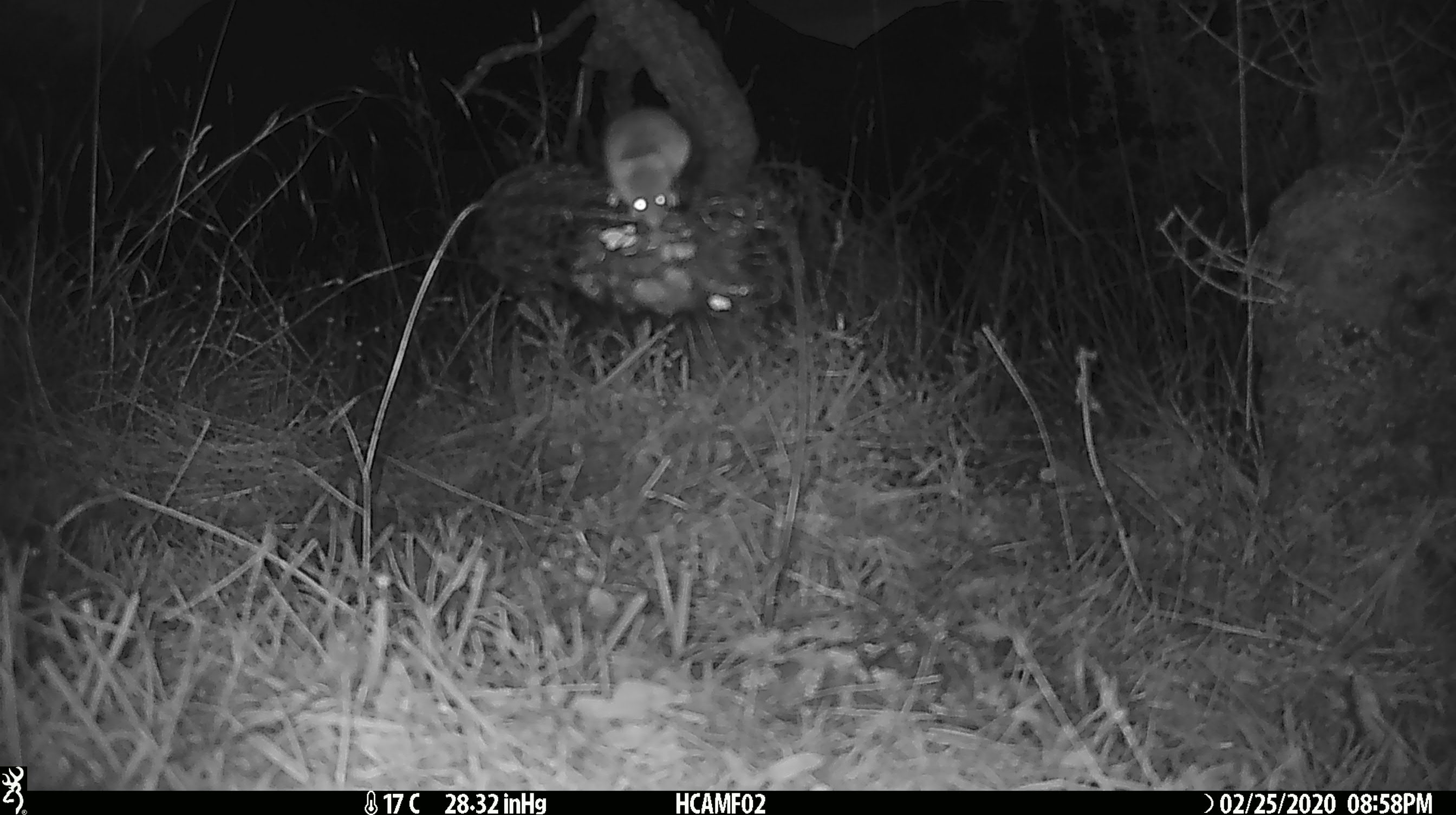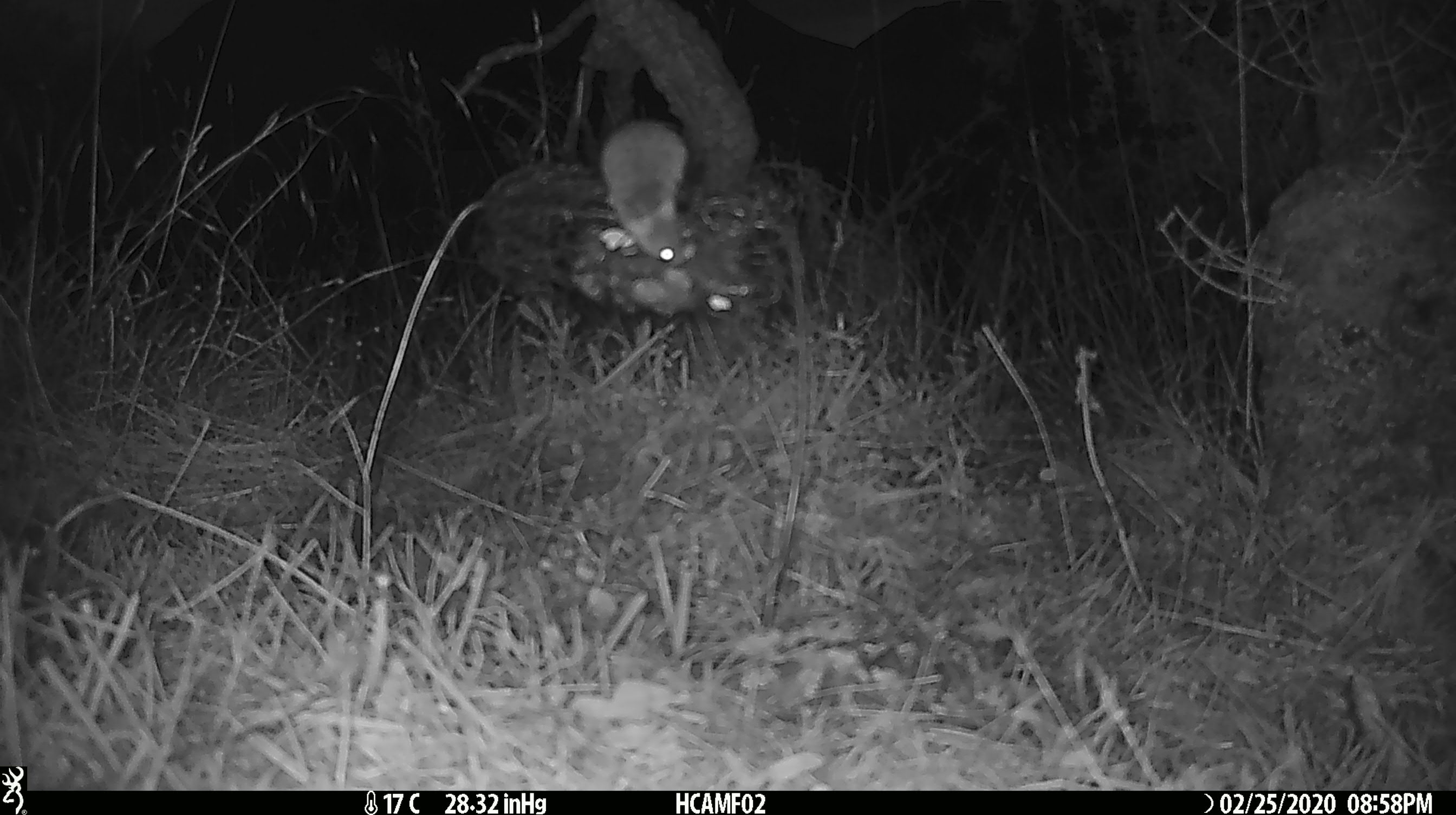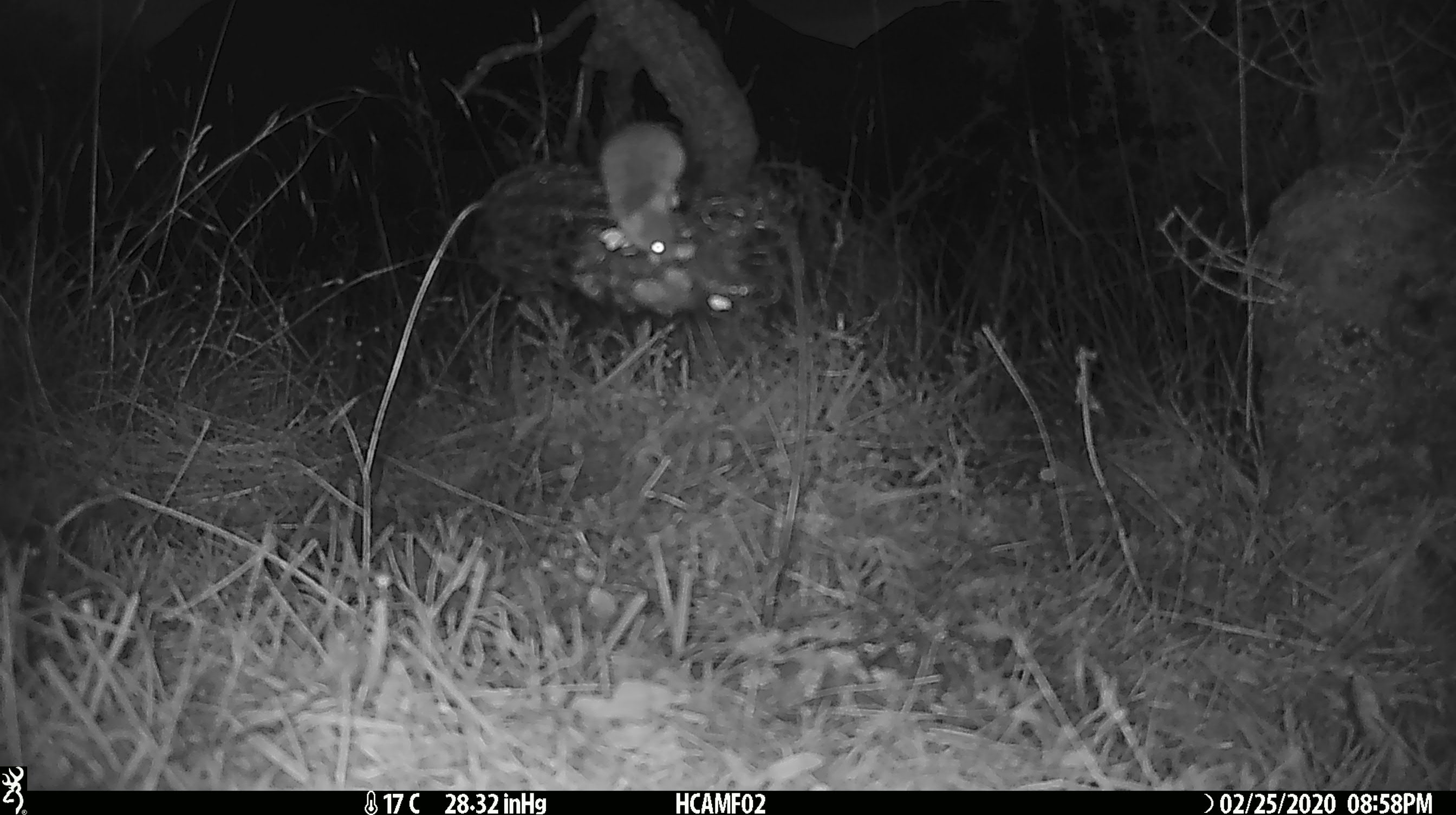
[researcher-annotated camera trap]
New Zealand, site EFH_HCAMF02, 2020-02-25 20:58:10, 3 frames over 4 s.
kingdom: Animalia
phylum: Chordata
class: Mammalia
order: Rodentia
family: Muridae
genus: Mus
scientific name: Mus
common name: mouse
Mouse (Mus).